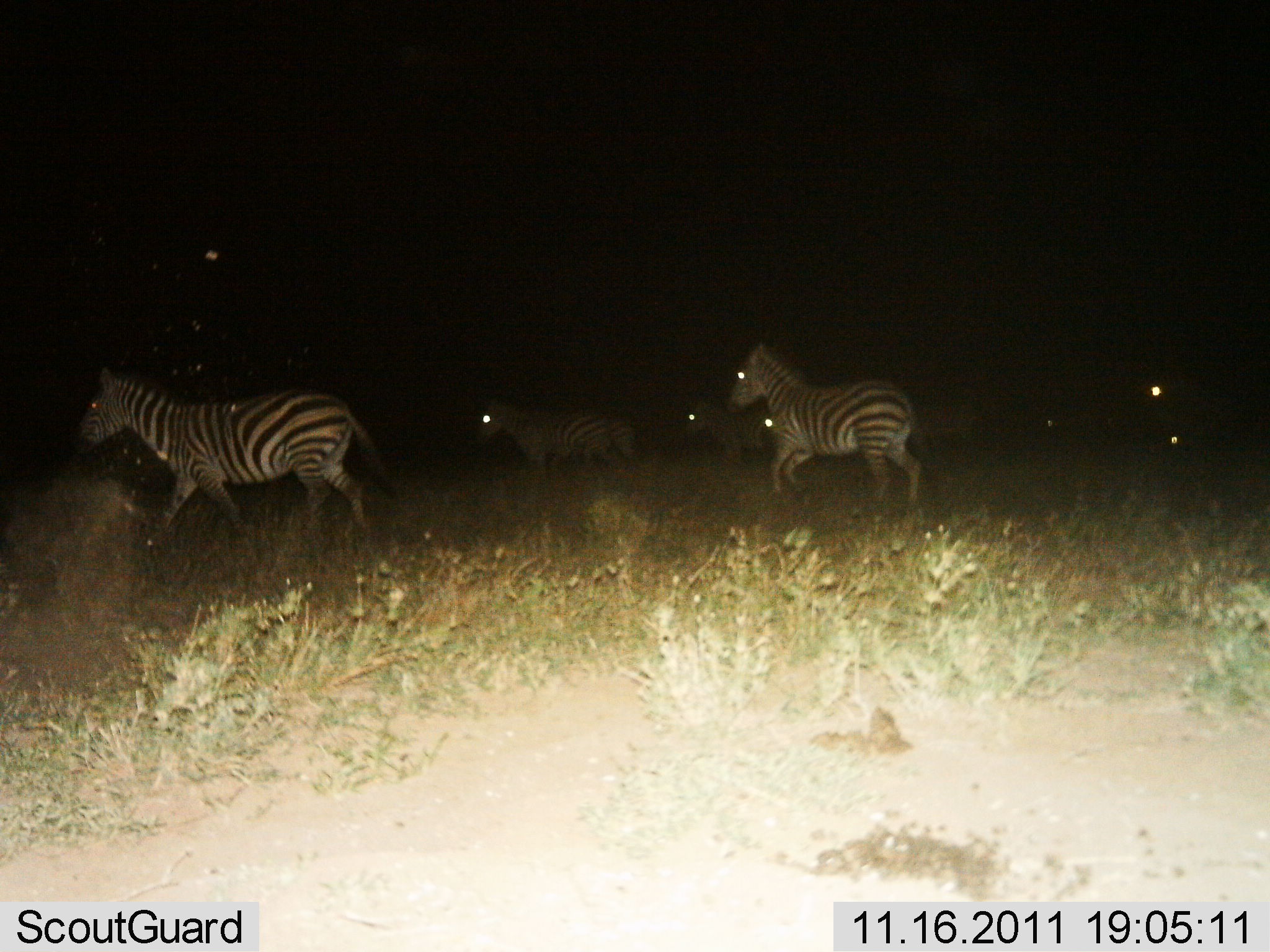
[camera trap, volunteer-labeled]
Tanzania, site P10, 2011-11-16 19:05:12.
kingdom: Animalia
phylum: Chordata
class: Mammalia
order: Perissodactyla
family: Equidae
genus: Equus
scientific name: Equus quagga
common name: plains zebra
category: zebra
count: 7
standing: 7%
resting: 0%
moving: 93%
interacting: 0%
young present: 0%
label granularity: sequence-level